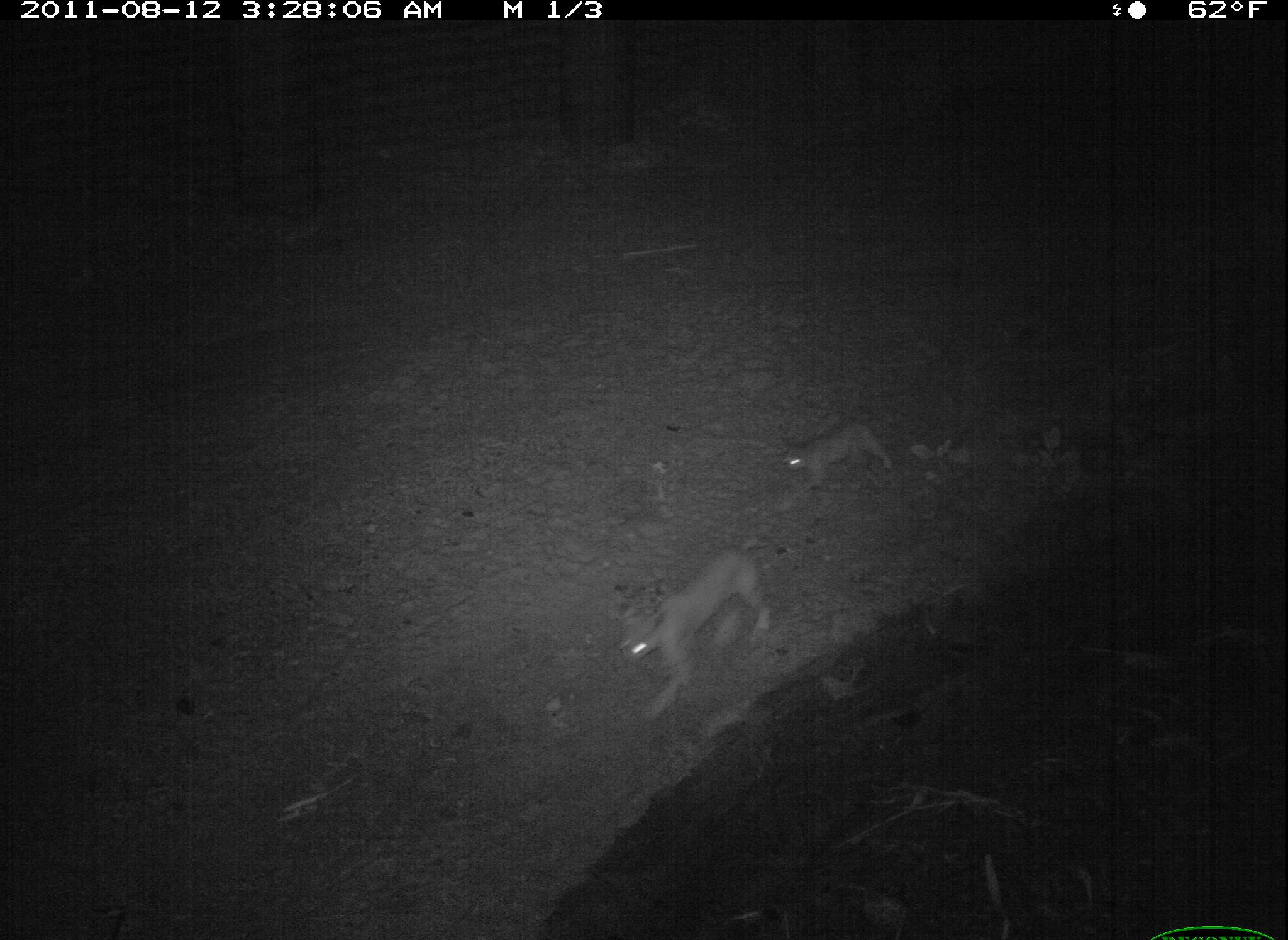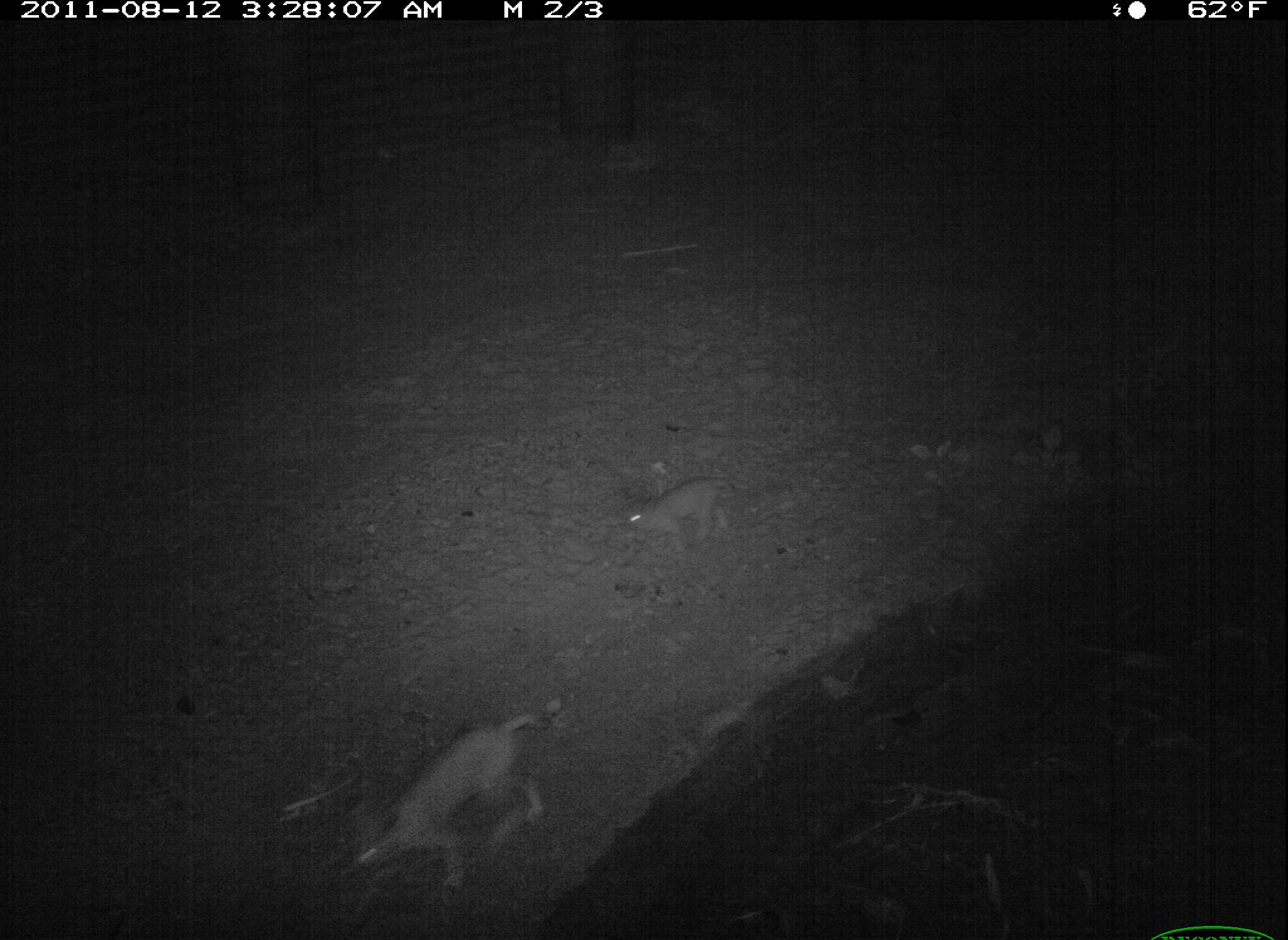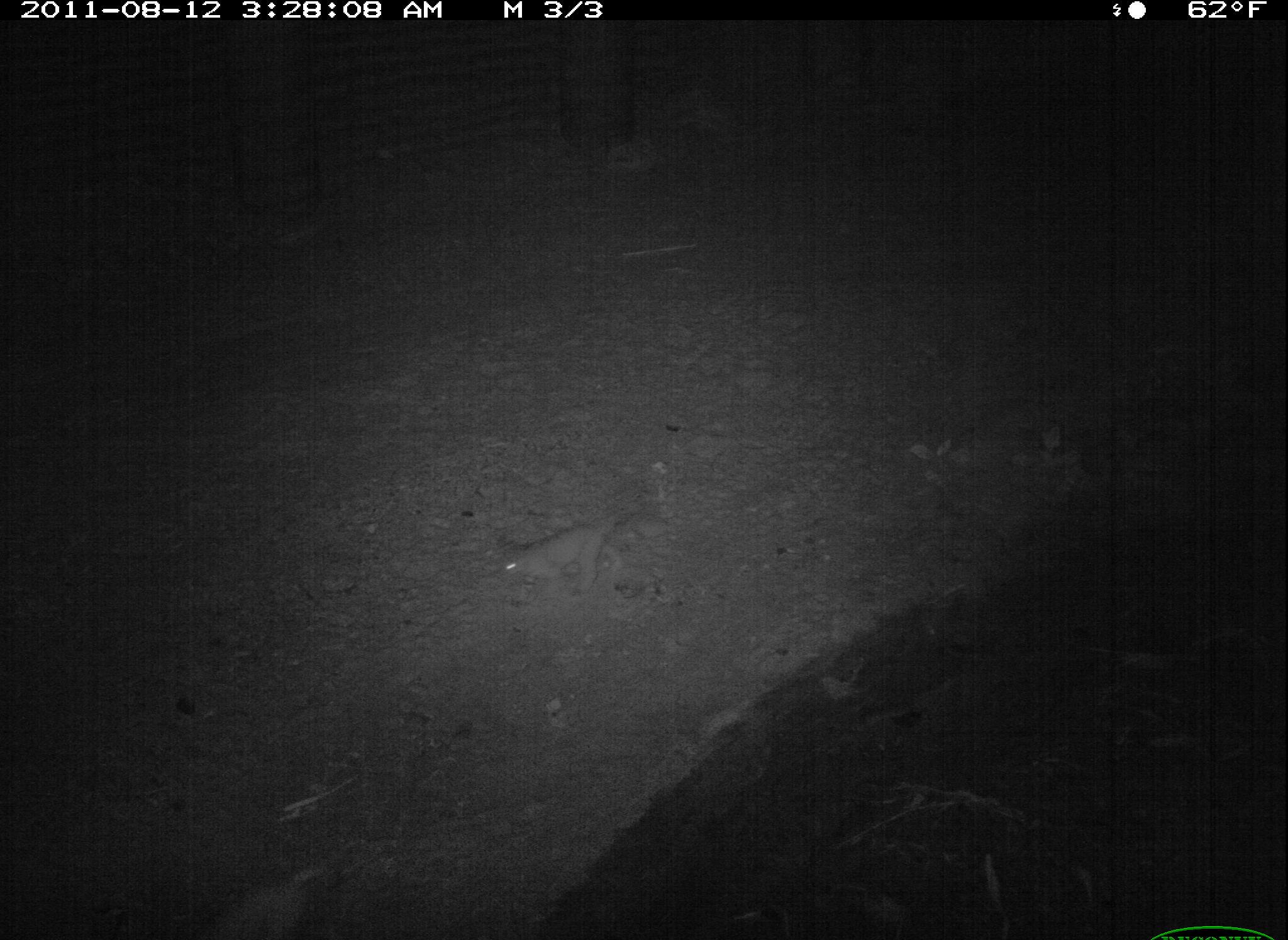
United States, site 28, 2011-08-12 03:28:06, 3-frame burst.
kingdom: Animalia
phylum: Chordata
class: Mammalia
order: Carnivora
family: Felidae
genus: Lynx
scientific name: Lynx rufus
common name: bobcat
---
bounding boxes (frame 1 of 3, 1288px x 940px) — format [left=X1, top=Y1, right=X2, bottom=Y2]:
bobcat: [left=612, top=543, right=781, bottom=726]; [left=776, top=414, right=898, bottom=503]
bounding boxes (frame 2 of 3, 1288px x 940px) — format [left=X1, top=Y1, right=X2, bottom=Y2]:
bobcat: [left=325, top=701, right=594, bottom=915]; [left=601, top=469, right=755, bottom=586]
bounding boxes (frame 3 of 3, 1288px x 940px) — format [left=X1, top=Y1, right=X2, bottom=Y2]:
bobcat: [left=481, top=499, right=641, bottom=598]